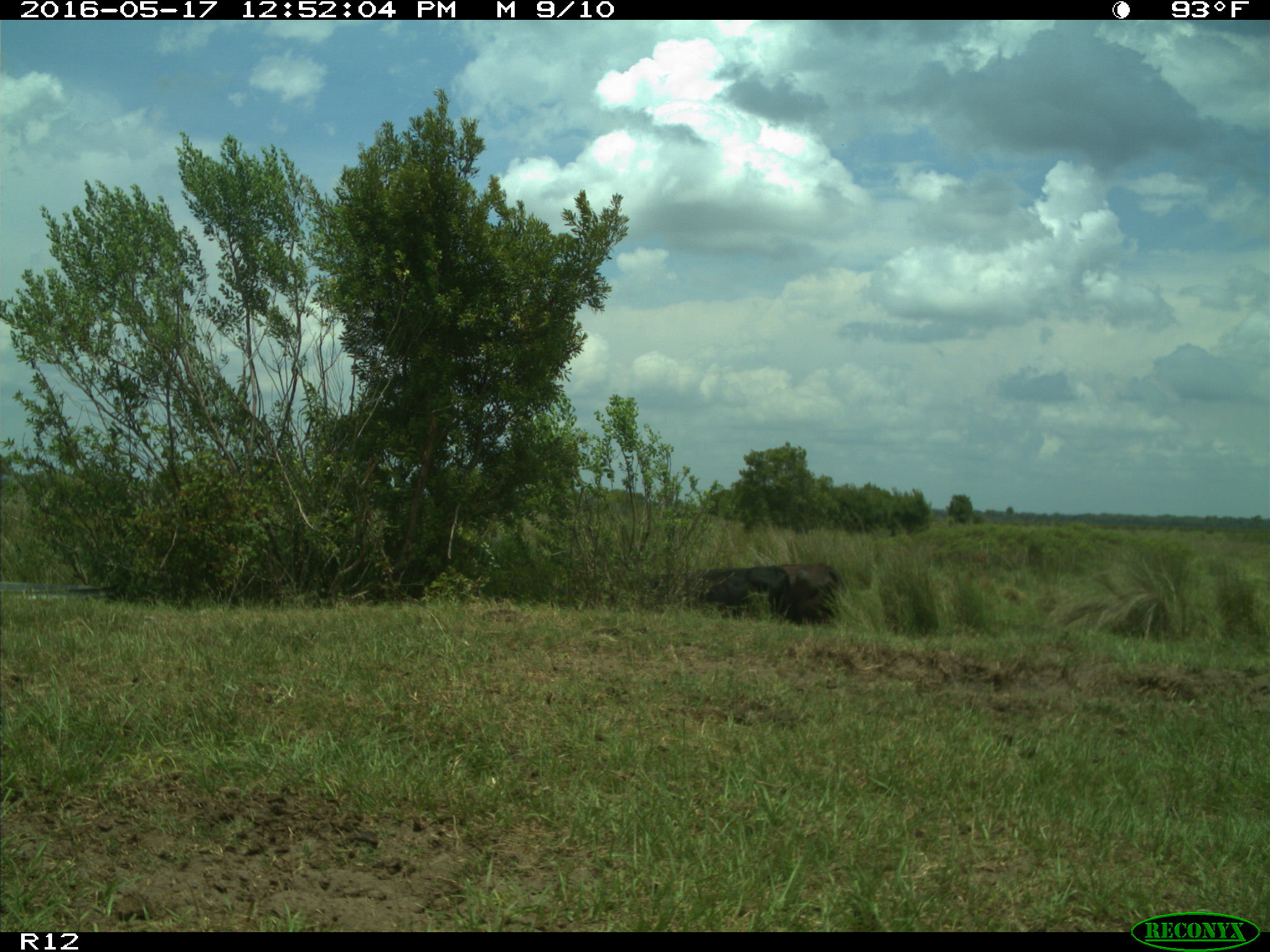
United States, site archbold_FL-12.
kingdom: Animalia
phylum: Chordata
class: Mammalia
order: Artiodactyla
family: Bovidae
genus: Bos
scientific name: Bos taurus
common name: domestic cow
Bos taurus (domestic cow).